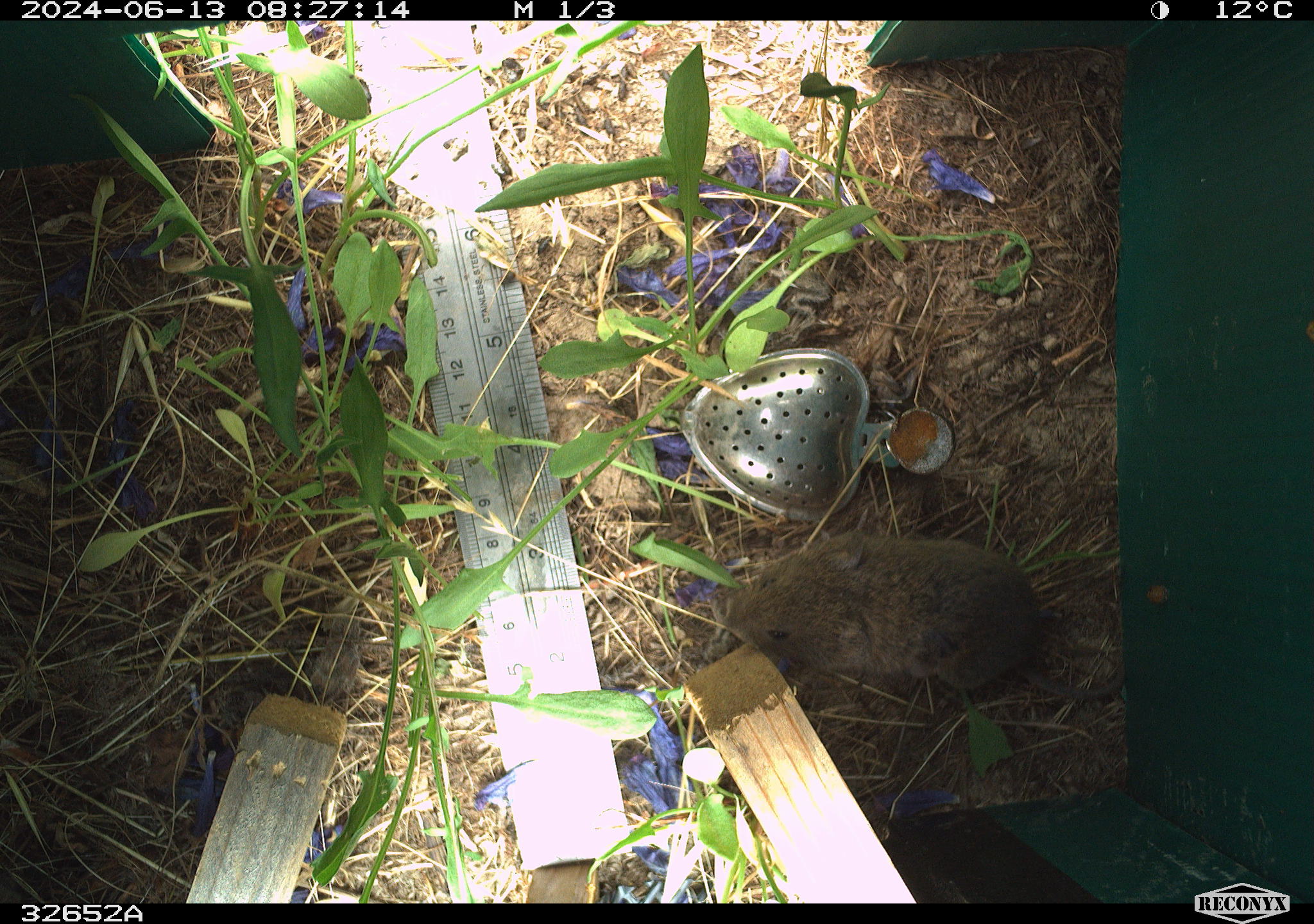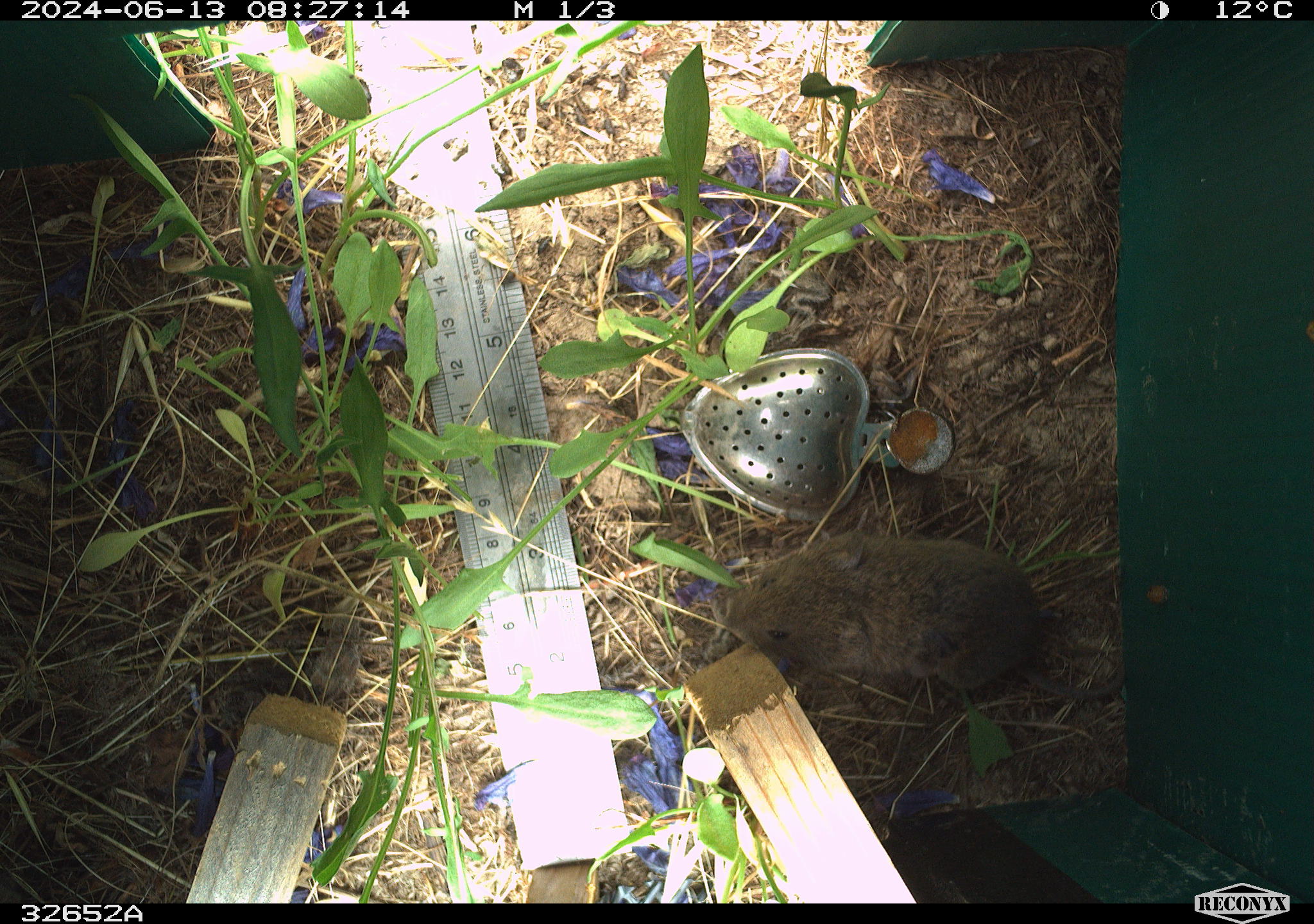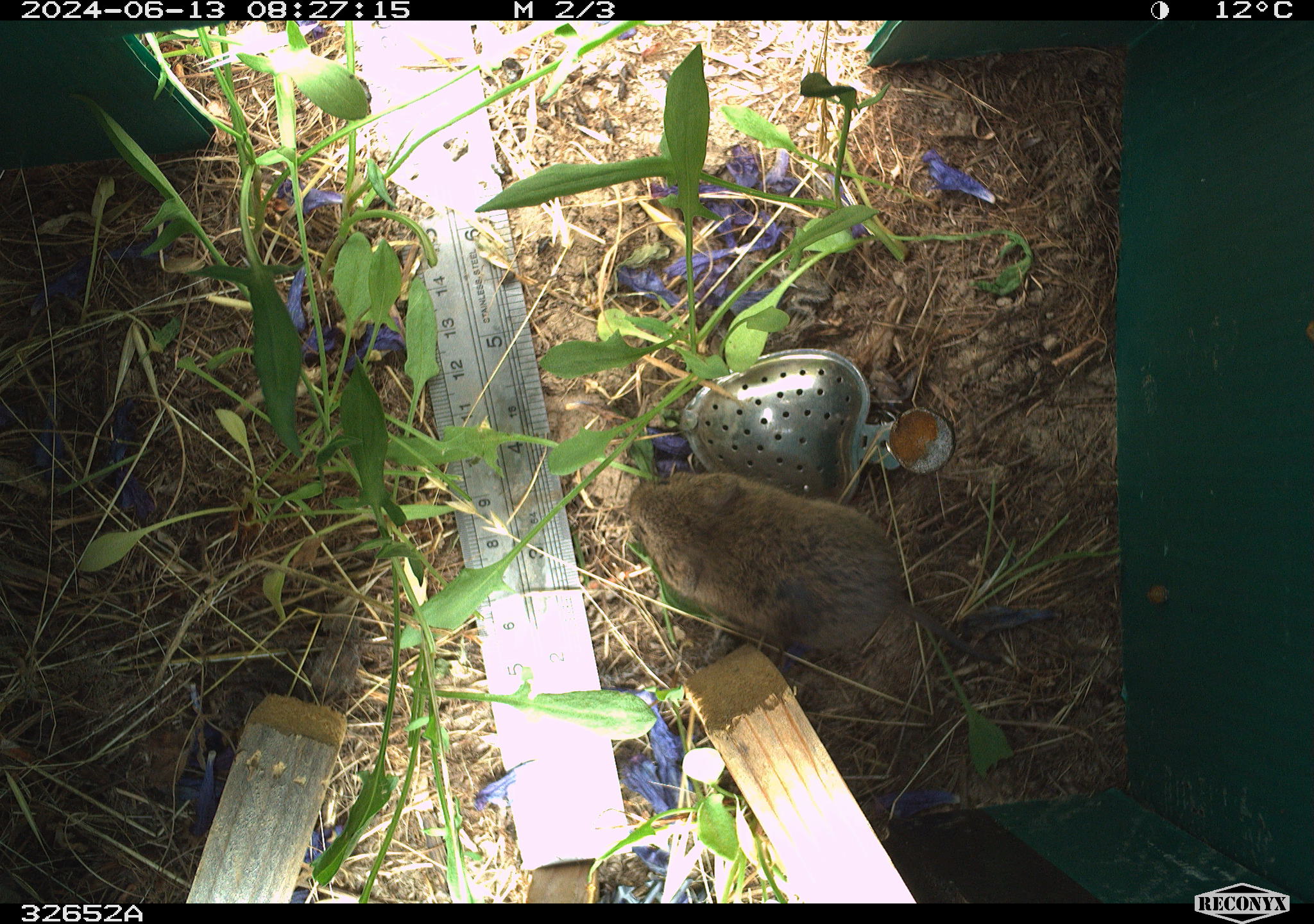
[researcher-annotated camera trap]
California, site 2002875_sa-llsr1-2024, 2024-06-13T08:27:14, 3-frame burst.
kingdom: Animalia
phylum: Chordata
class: Mammalia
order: Rodentia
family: Cricetidae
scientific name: Arvicolinae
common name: voles, lemmings, and muskrats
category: arvicolinae subfamily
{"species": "arvicolinae subfamily (voles, lemmings, and muskrats) (Arvicolinae)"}